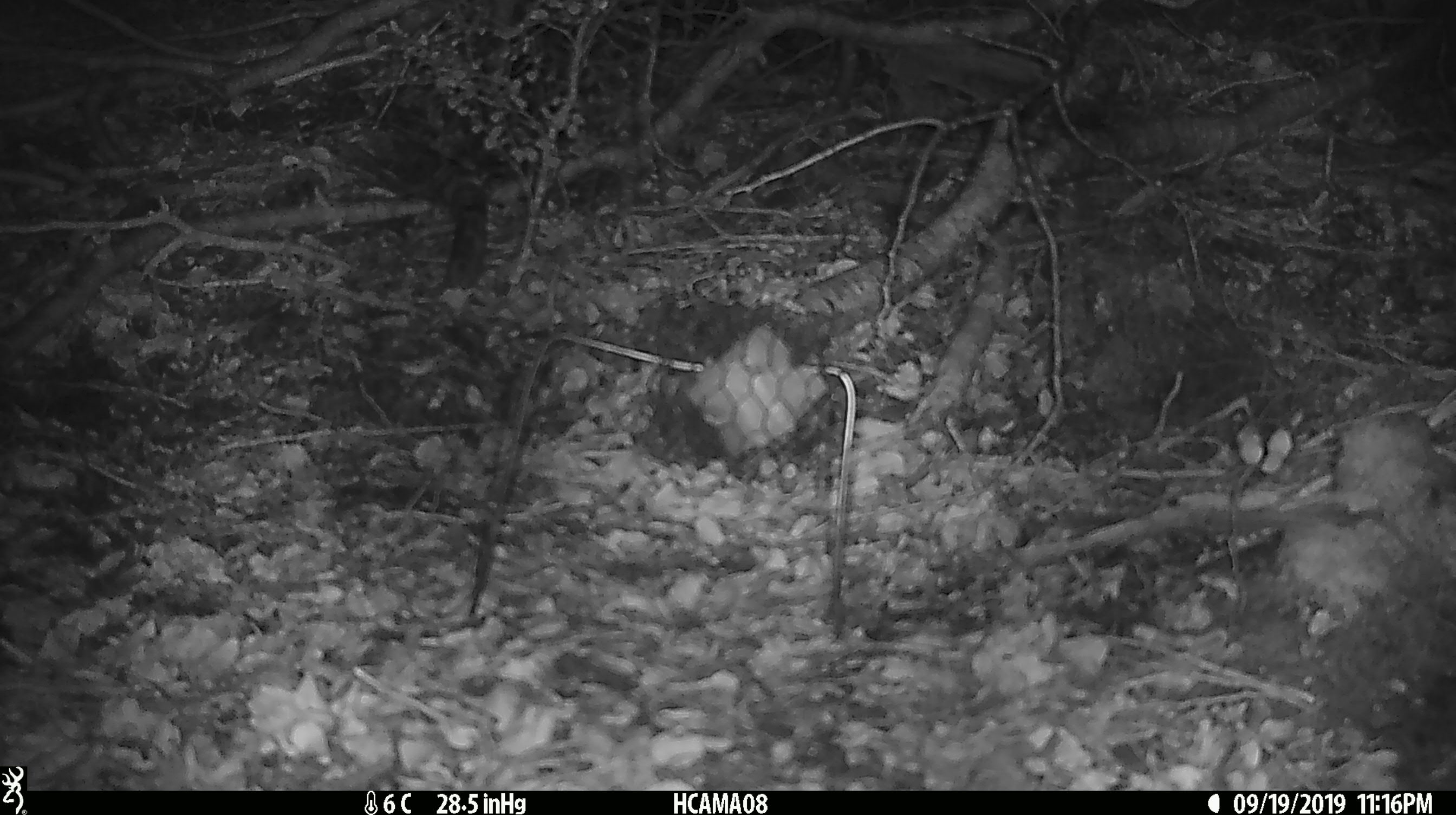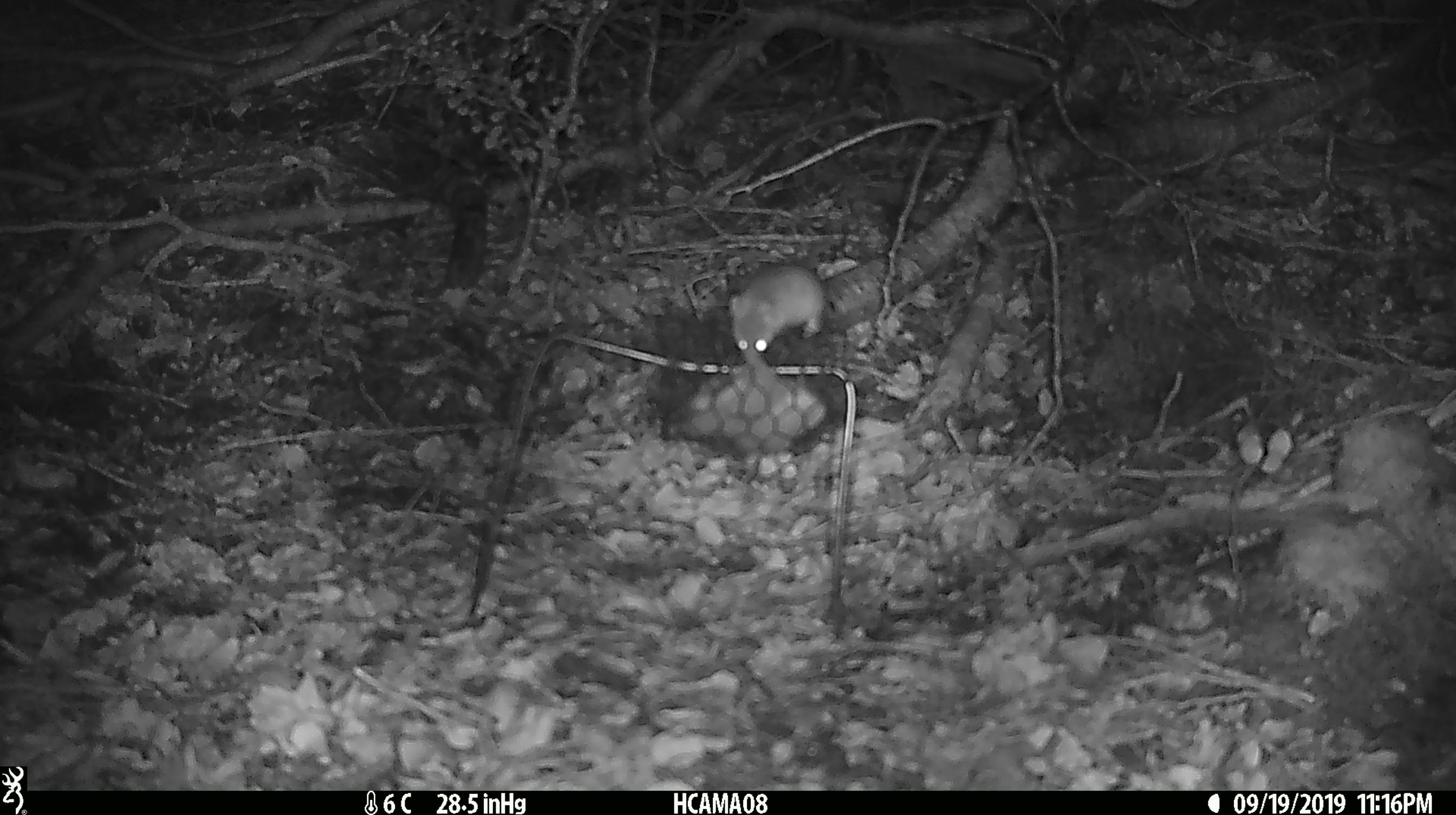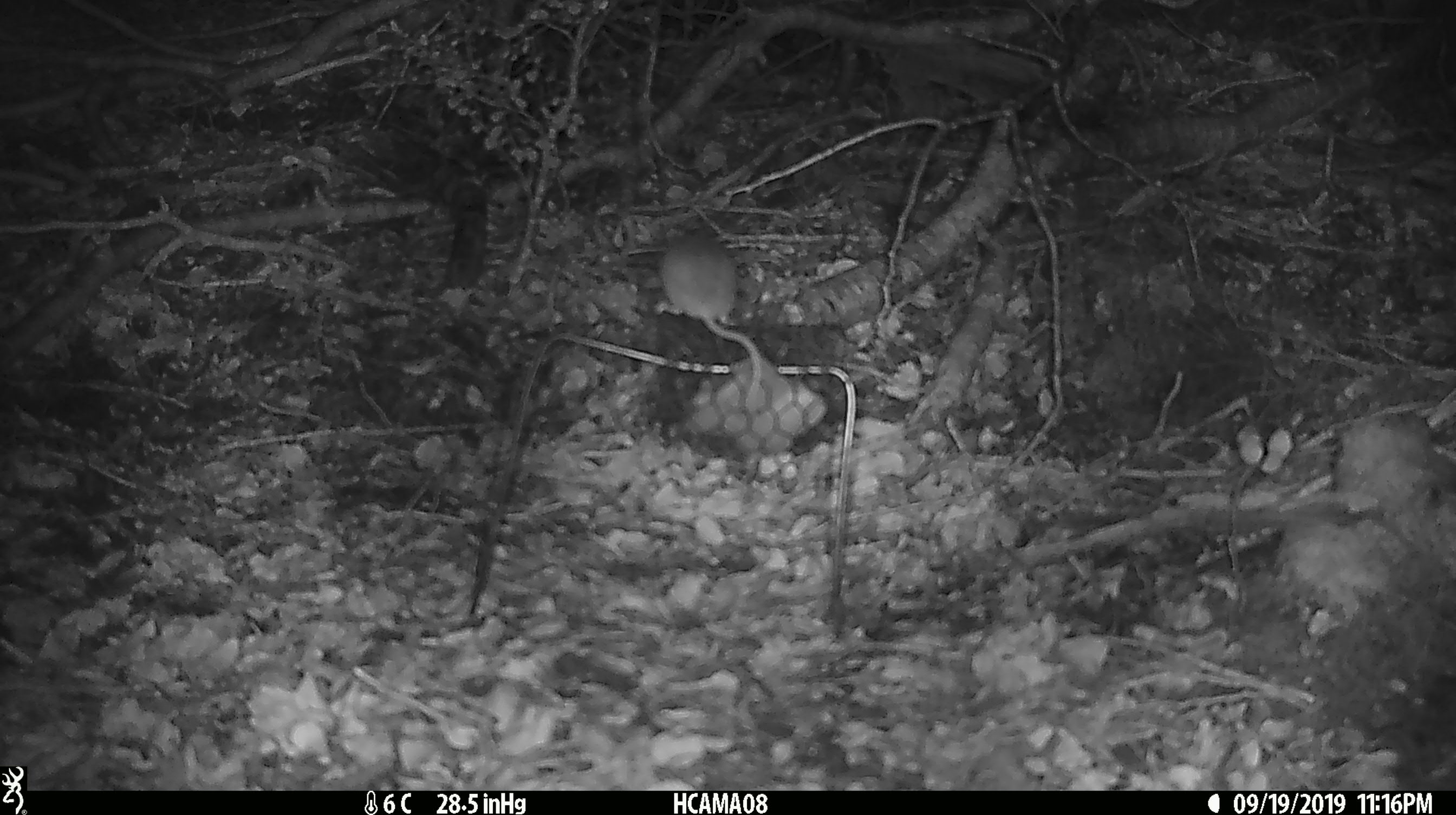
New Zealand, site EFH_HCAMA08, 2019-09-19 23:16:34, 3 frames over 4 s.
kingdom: Animalia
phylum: Chordata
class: Mammalia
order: Rodentia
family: Muridae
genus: Mus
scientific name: Mus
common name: mouse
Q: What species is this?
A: Mouse (Mus).